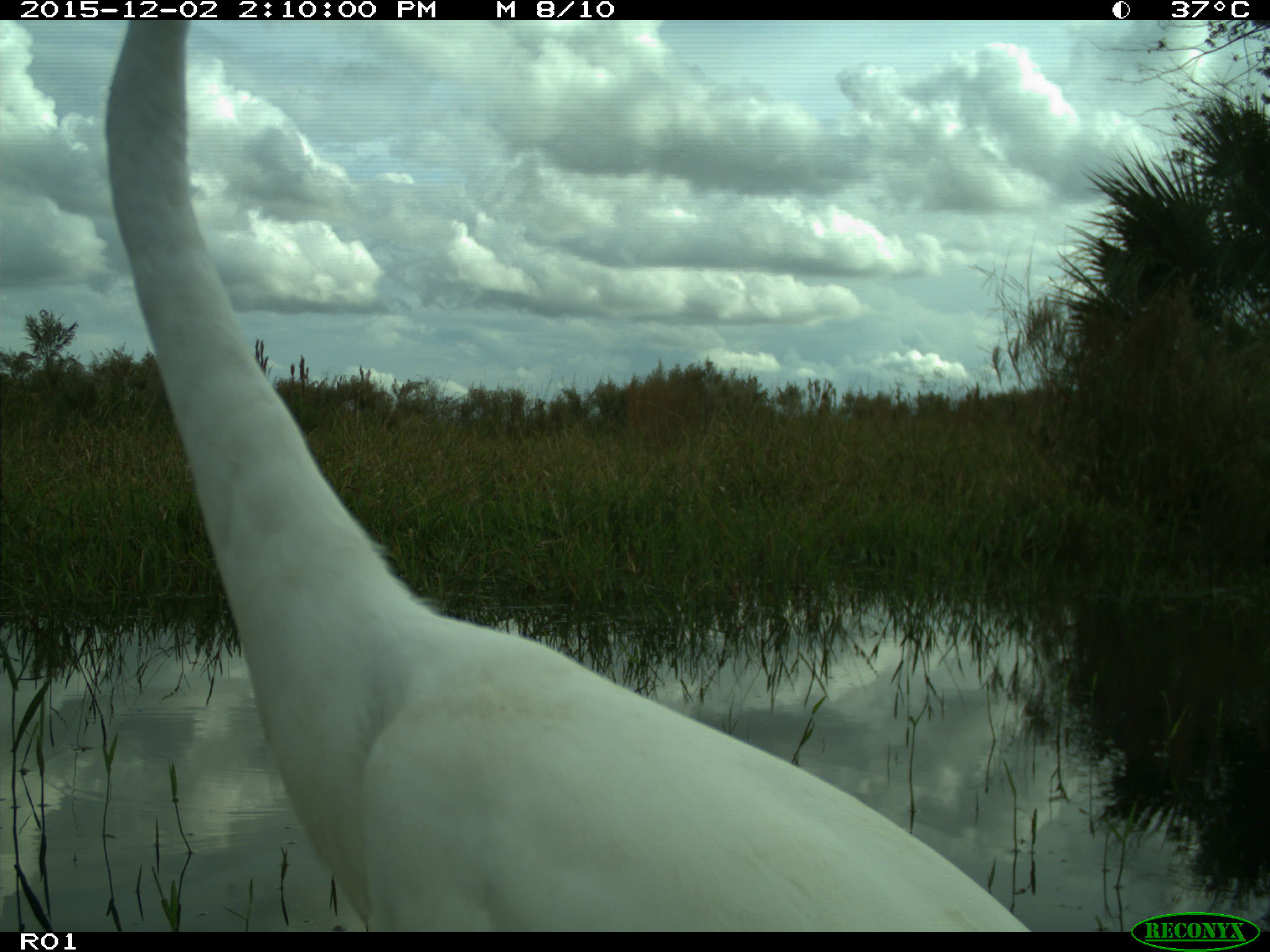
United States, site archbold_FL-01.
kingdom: Animalia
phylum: Chordata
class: Aves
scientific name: Aves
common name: birds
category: unidentified bird